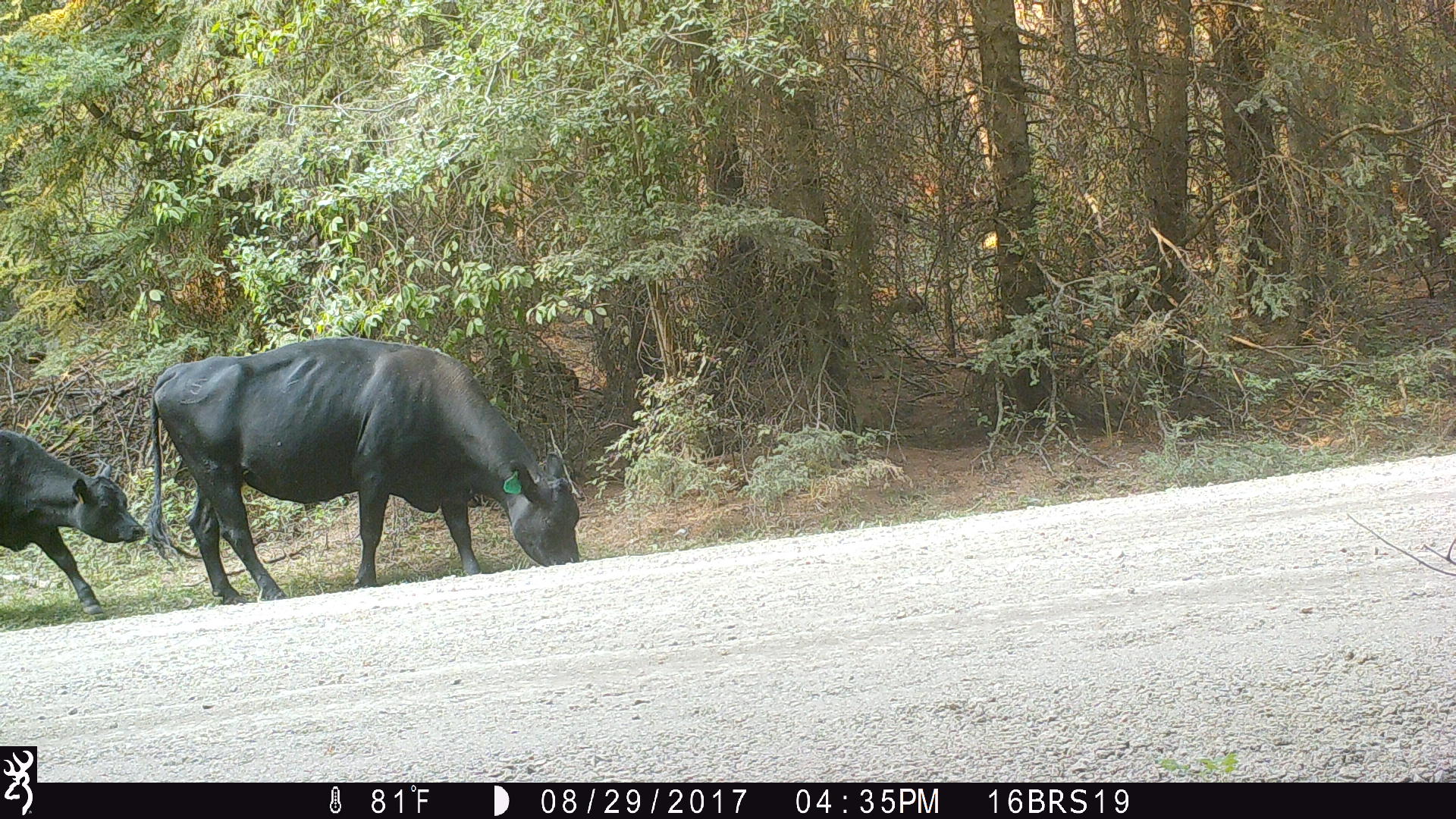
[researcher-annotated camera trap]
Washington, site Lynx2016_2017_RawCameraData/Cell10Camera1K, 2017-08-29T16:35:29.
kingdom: Animalia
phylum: Chordata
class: Mammalia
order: Artiodactyla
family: Bovidae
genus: Bos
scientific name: Bos taurus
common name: domestic cattle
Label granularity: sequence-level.